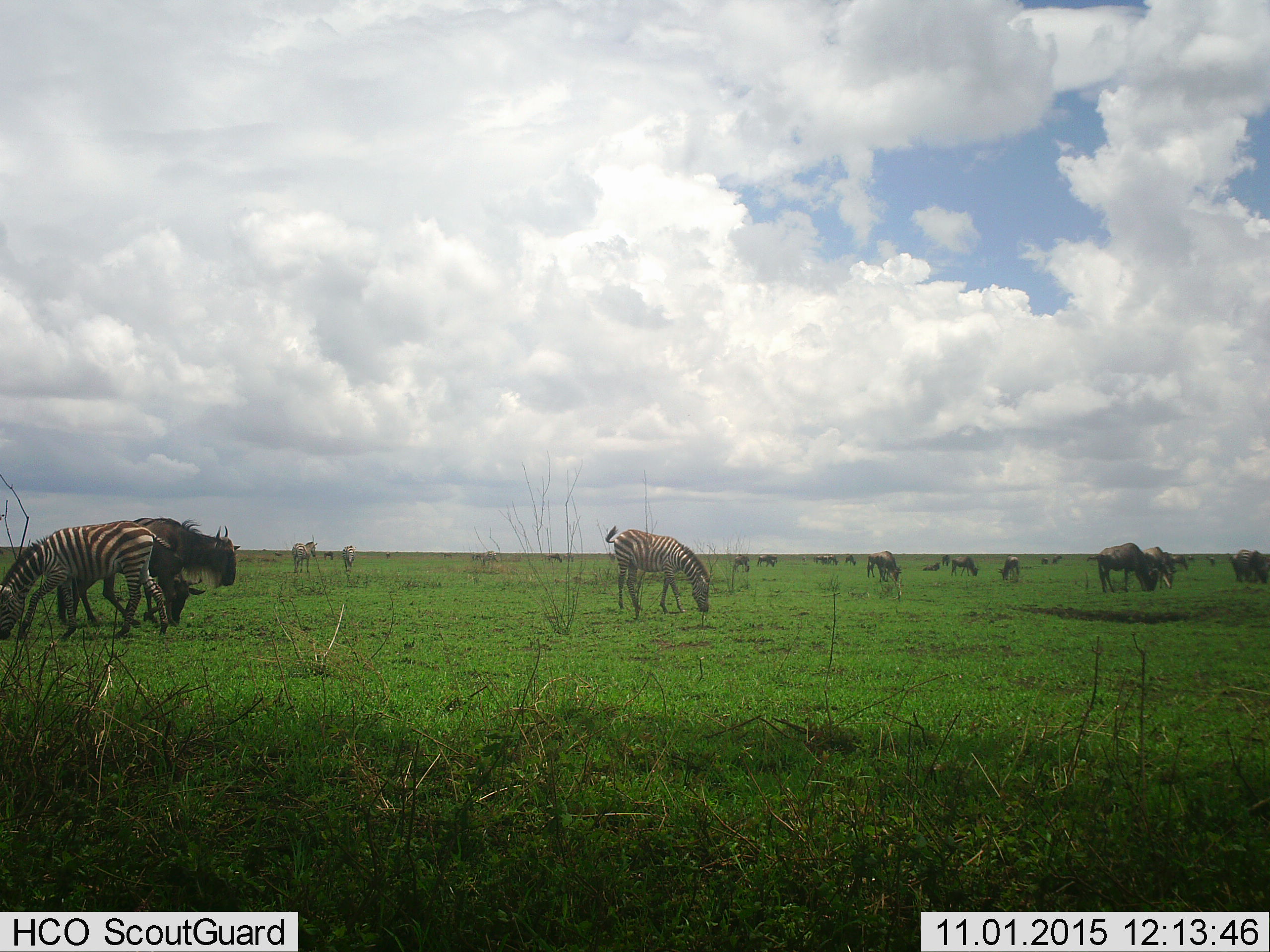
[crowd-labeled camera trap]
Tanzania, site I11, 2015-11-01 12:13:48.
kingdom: Animalia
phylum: Chordata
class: Mammalia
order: Artiodactyla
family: Bovidae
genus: Connochaetes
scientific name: Connochaetes taurinus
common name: blue wildebeest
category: wildebeest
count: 11-50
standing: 70%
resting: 20%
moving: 40%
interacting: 0%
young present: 10%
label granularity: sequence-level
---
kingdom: Animalia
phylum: Chordata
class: Mammalia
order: Perissodactyla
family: Equidae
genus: Equus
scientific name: Equus quagga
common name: plains zebra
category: zebra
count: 6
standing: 80%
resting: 0%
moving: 40%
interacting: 0%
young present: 0%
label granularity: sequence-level